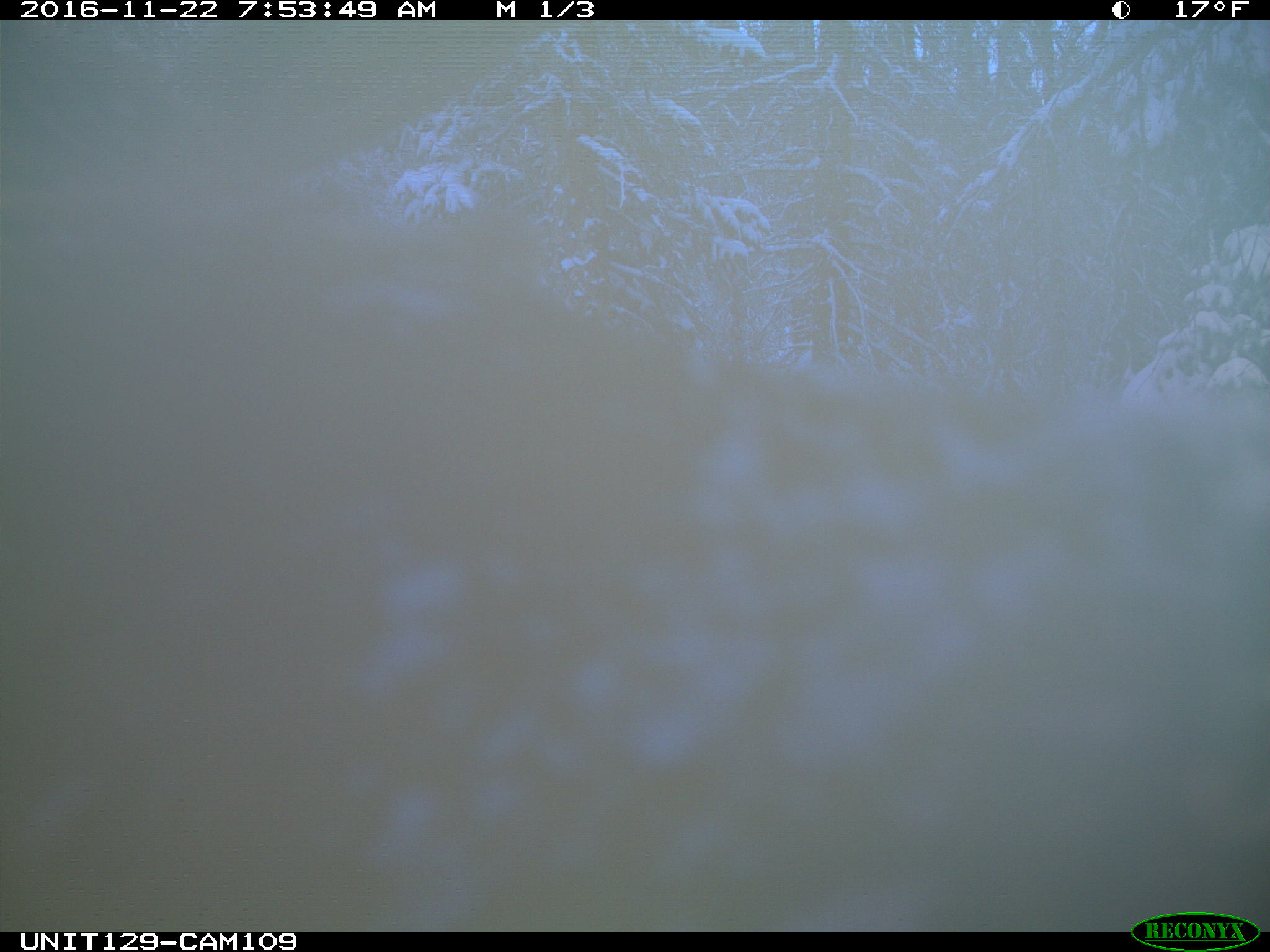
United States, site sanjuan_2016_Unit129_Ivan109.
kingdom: Animalia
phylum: Chordata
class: Mammalia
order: Artiodactyla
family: Cervidae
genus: Cervus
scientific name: Cervus elaphus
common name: red deer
Cervus elaphus (red deer).